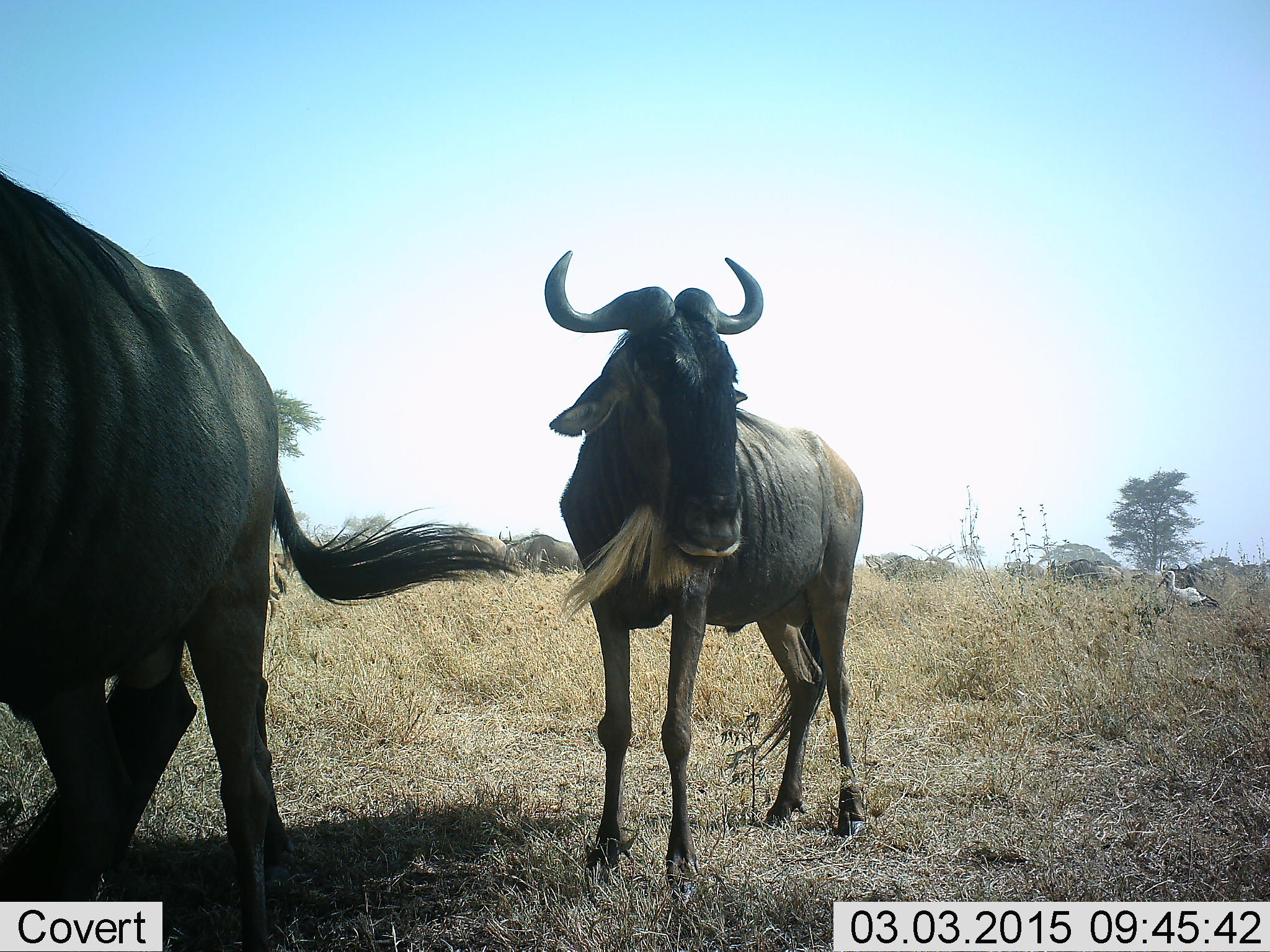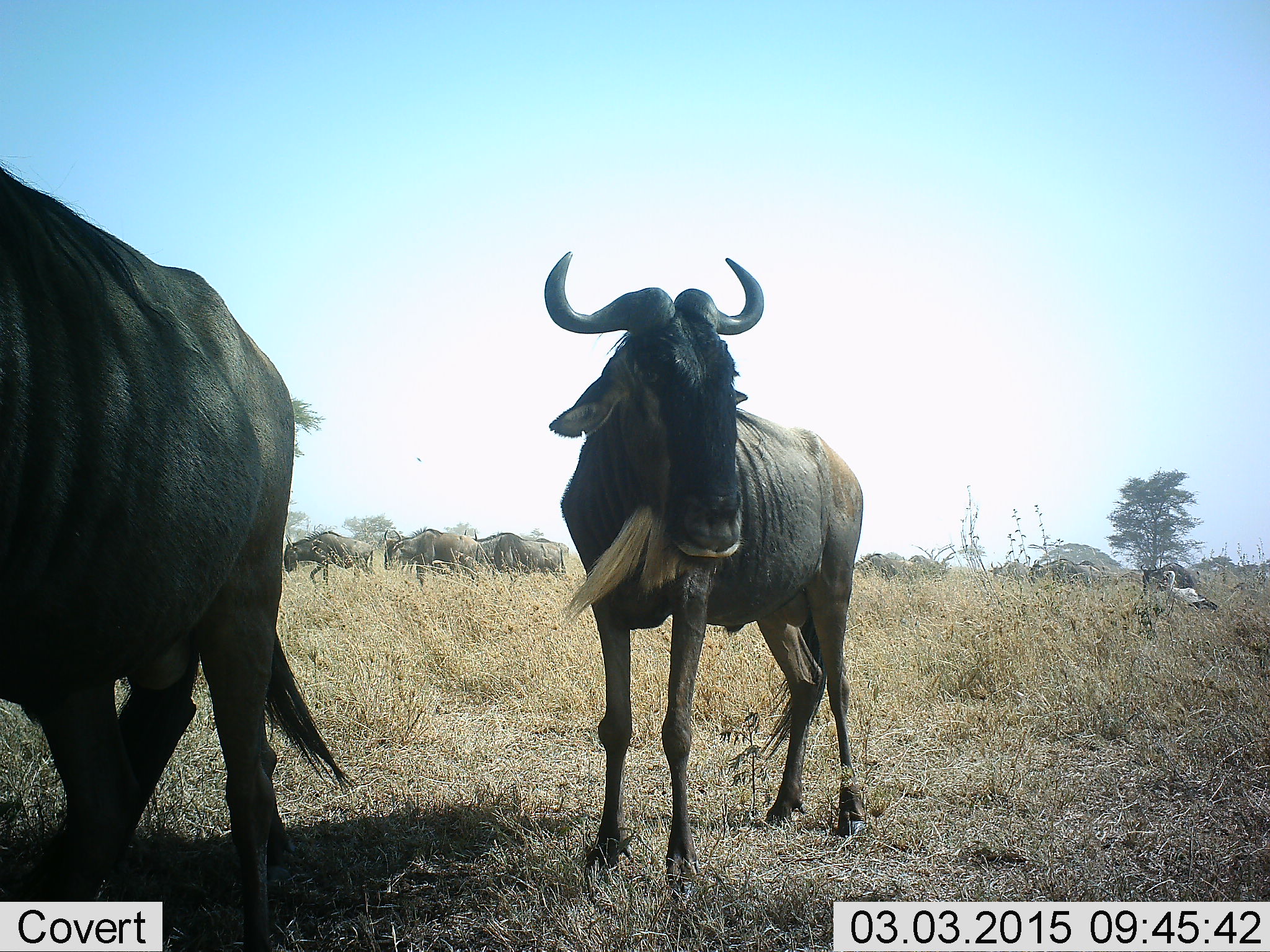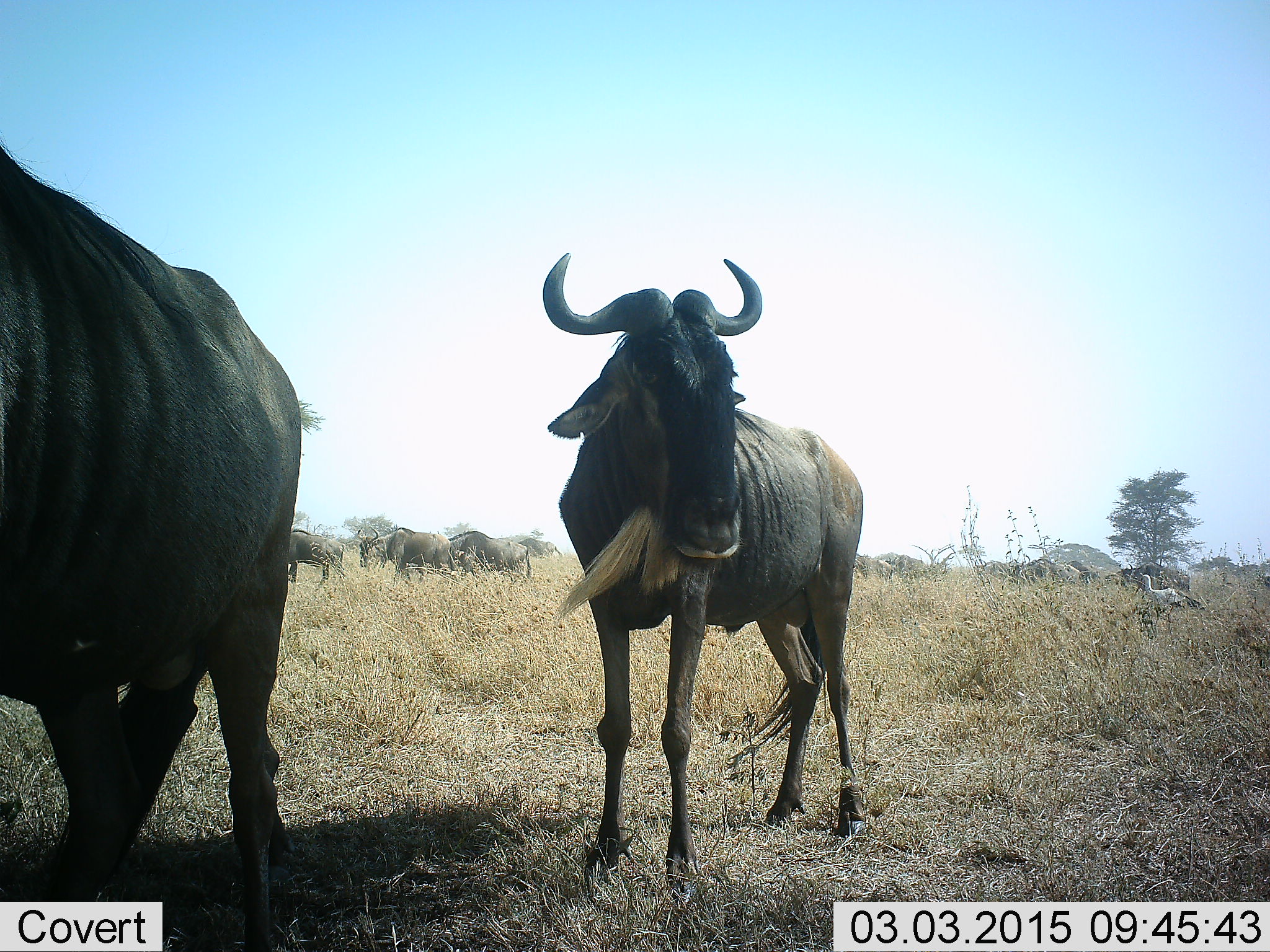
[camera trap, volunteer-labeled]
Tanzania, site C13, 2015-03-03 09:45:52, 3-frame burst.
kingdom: Animalia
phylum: Chordata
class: Mammalia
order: Artiodactyla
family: Bovidae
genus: Connochaetes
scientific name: Connochaetes taurinus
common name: blue wildebeest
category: wildebeest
Wildebeest (blue wildebeest) (Connochaetes taurinus), count 10. Behavior (volunteer vote fractions): standing 74%, resting 0%, moving 84%, interacting 0%. Young present (vote fraction): 0%. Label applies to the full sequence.